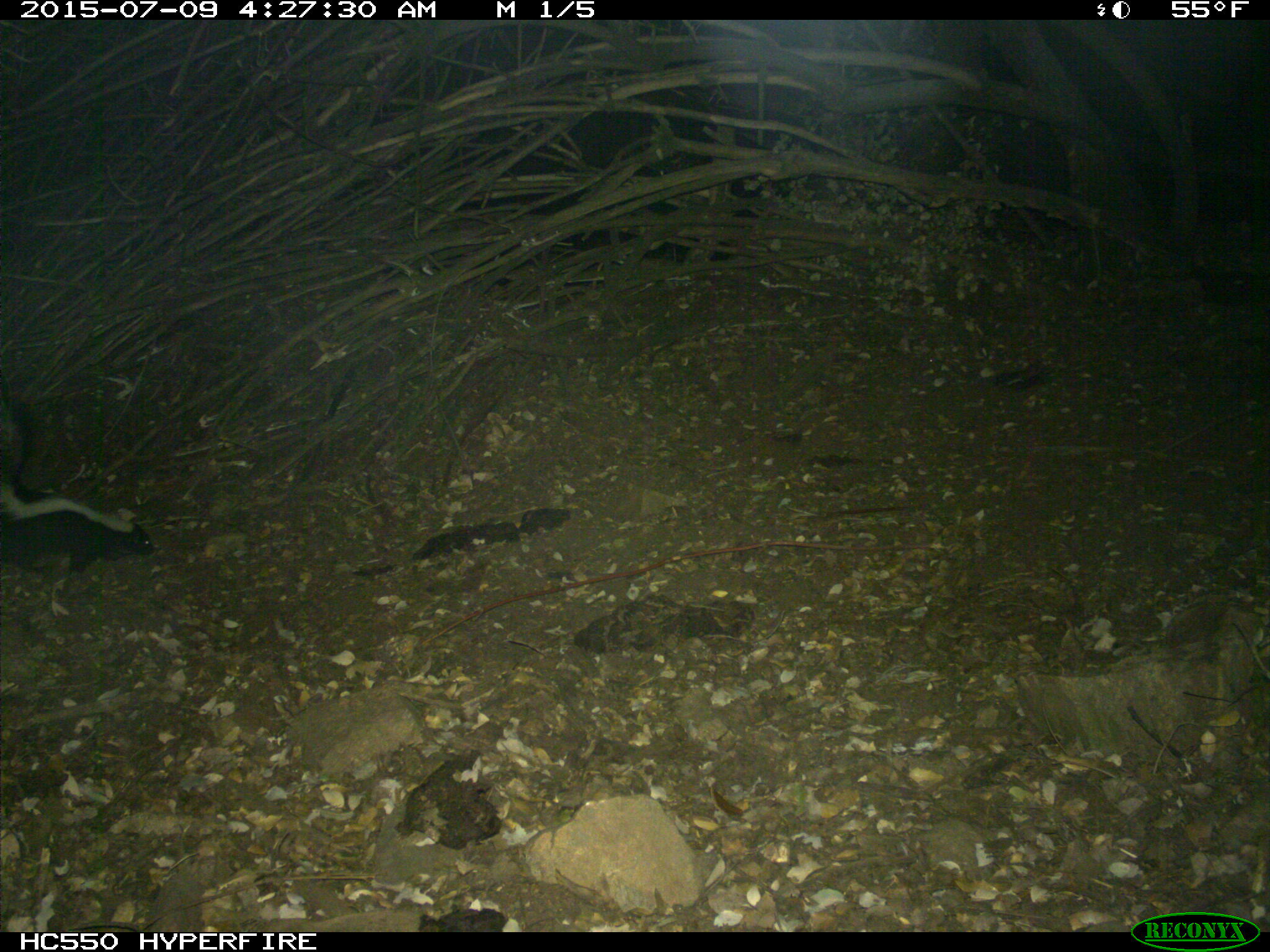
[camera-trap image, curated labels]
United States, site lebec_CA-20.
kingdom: Animalia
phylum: Chordata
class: Mammalia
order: Carnivora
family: Mephitidae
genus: Mephitis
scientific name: Mephitis mephitis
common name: striped skunk